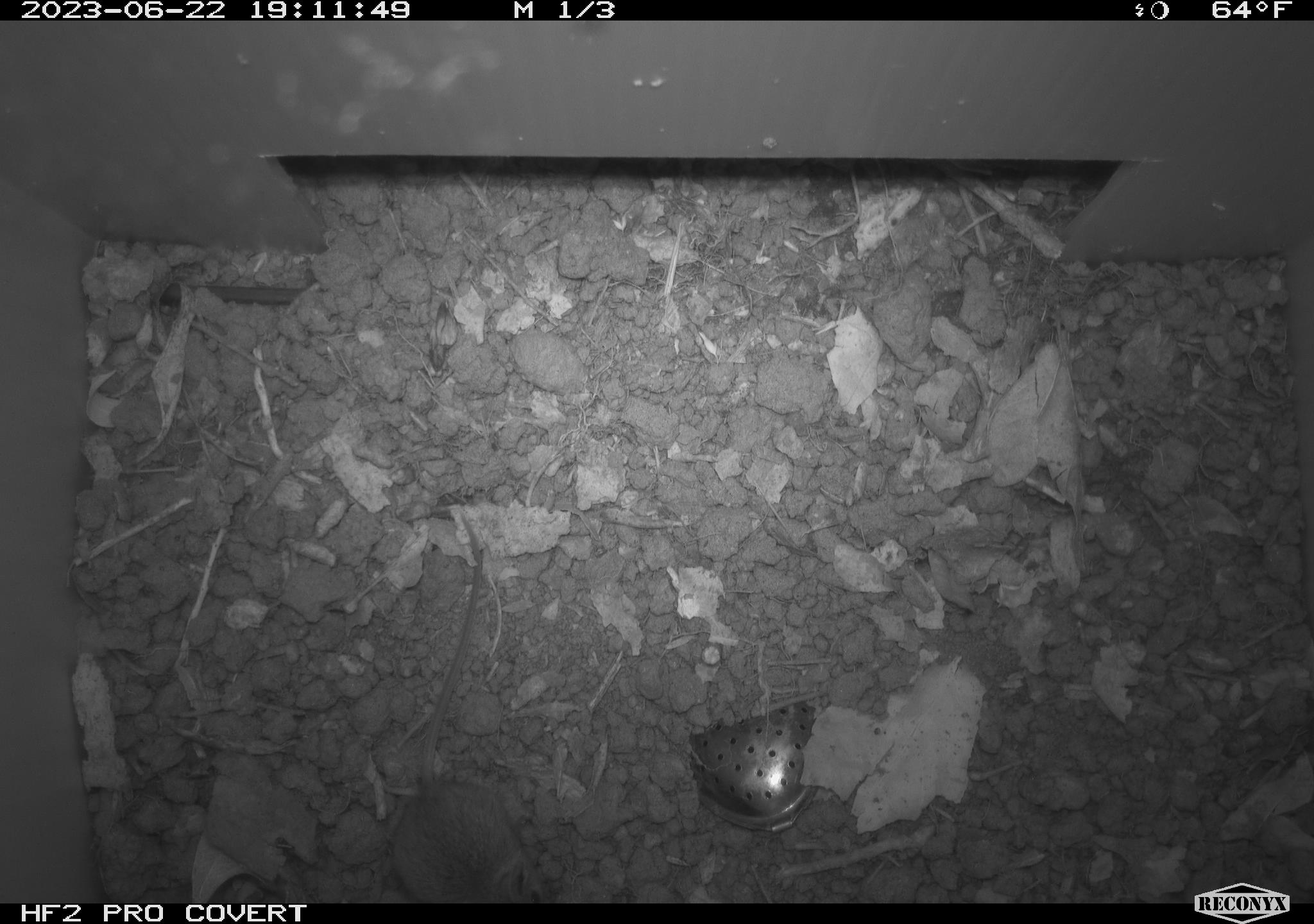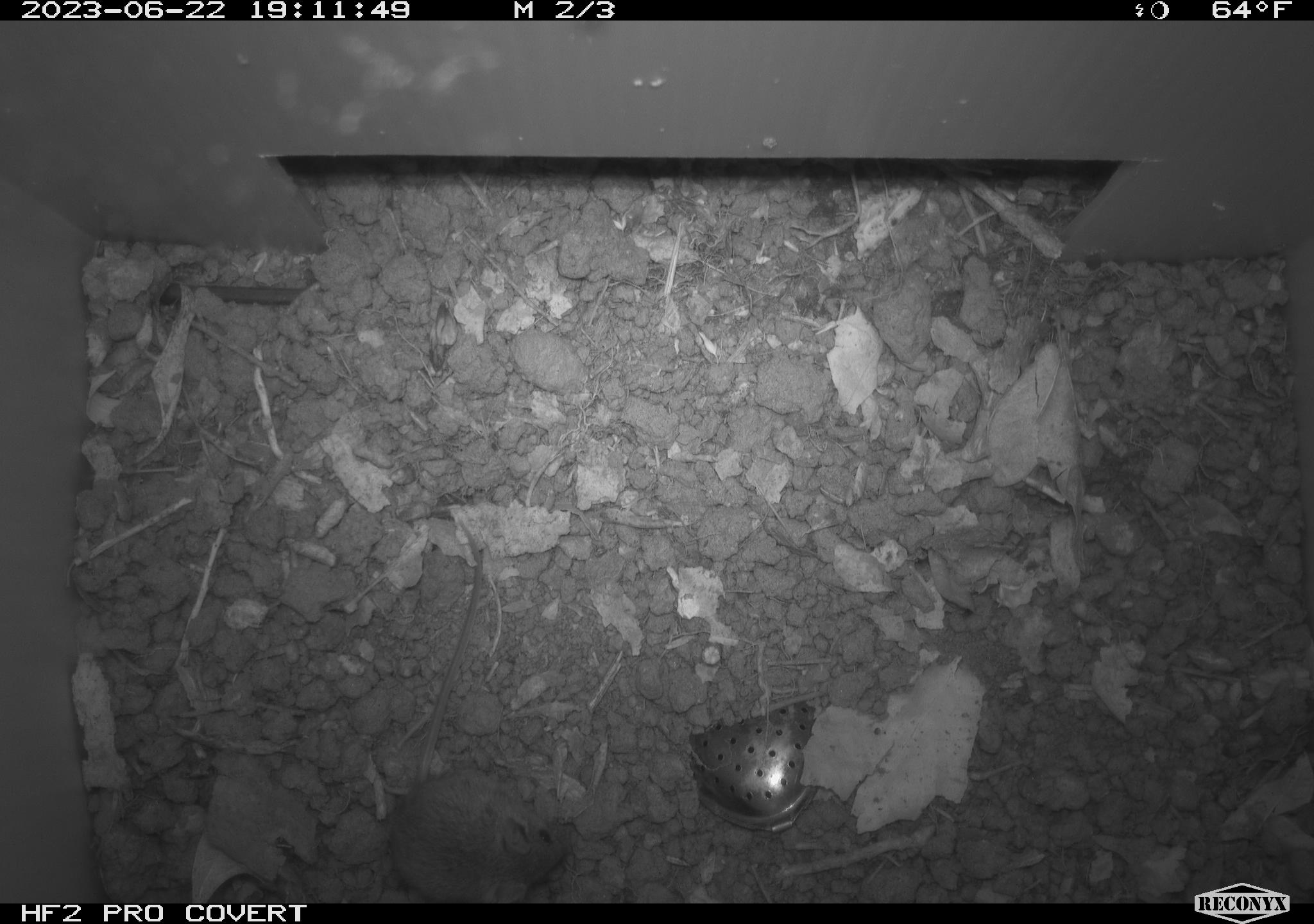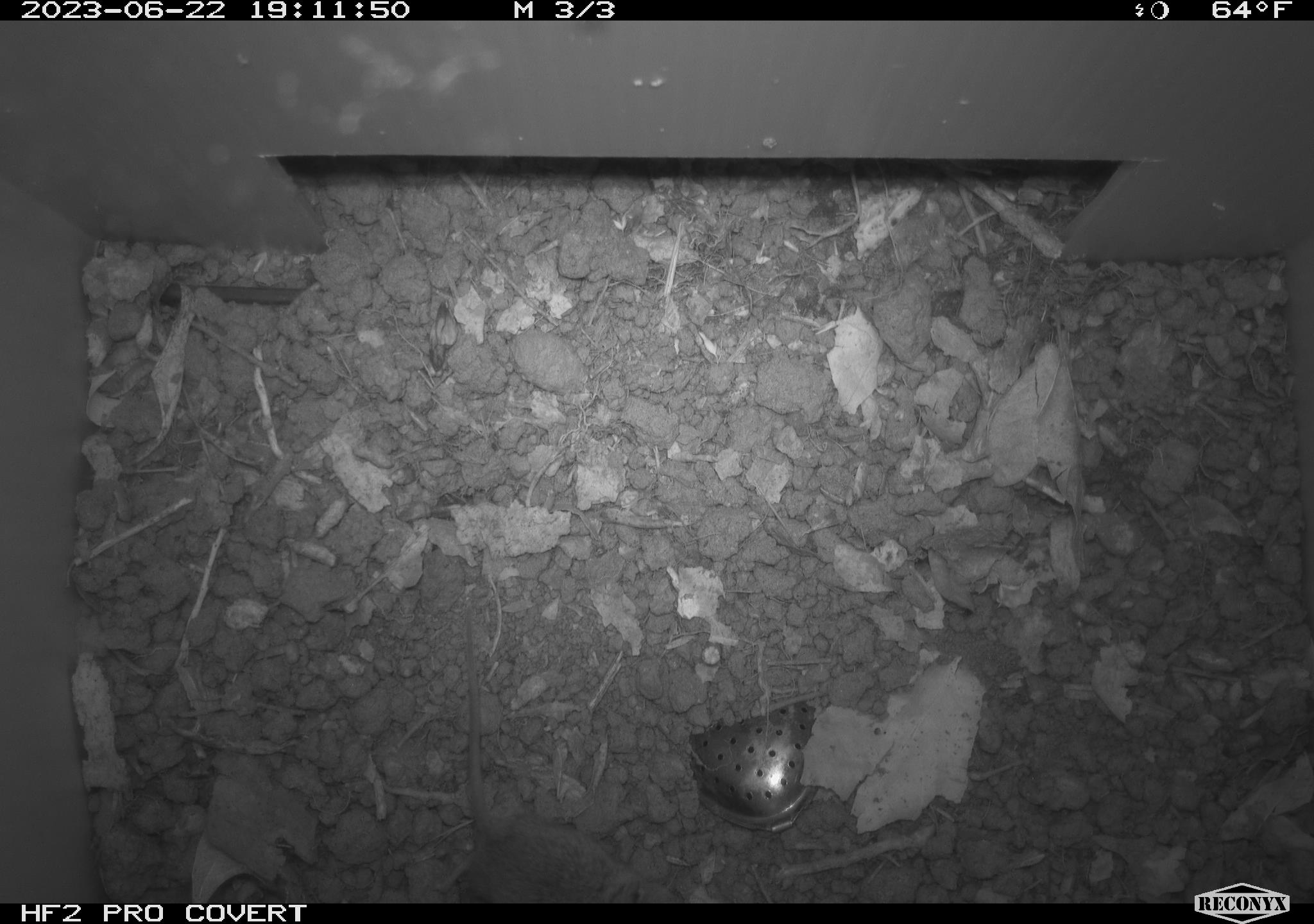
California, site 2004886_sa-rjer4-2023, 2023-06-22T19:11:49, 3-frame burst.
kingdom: Animalia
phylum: Chordata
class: Mammalia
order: Rodentia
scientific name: Rodentia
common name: mouse species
Mouse species (Rodentia).